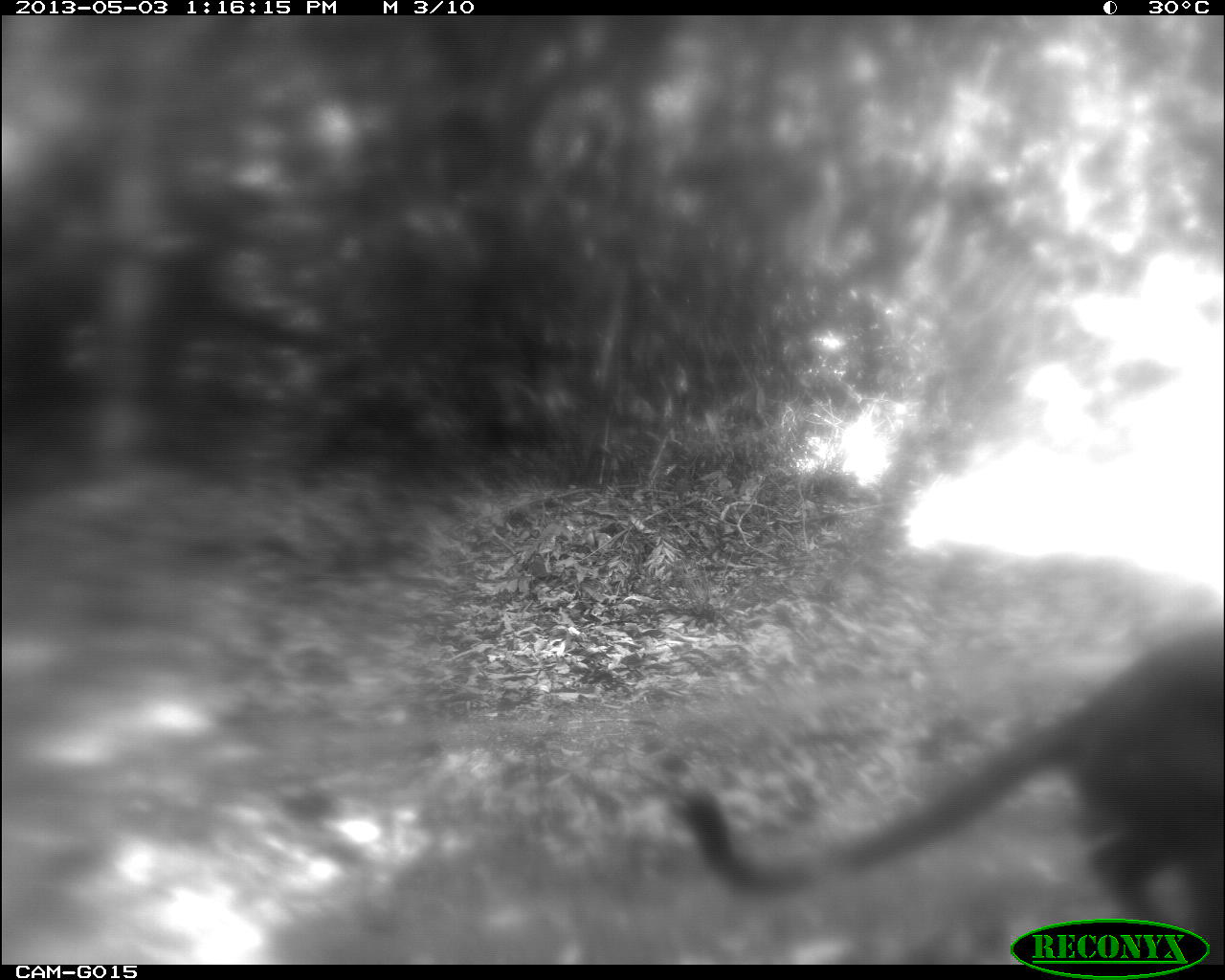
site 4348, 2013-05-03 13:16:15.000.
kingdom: Animalia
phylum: Chordata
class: Mammalia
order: Carnivora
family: Felidae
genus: Puma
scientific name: Puma concolor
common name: mountain lion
Puma concolor (mountain lion), count 1.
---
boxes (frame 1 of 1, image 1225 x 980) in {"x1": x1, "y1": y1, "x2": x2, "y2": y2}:
puma concolor: {"x1": 671, "y1": 617, "x2": 1225, "y2": 959}